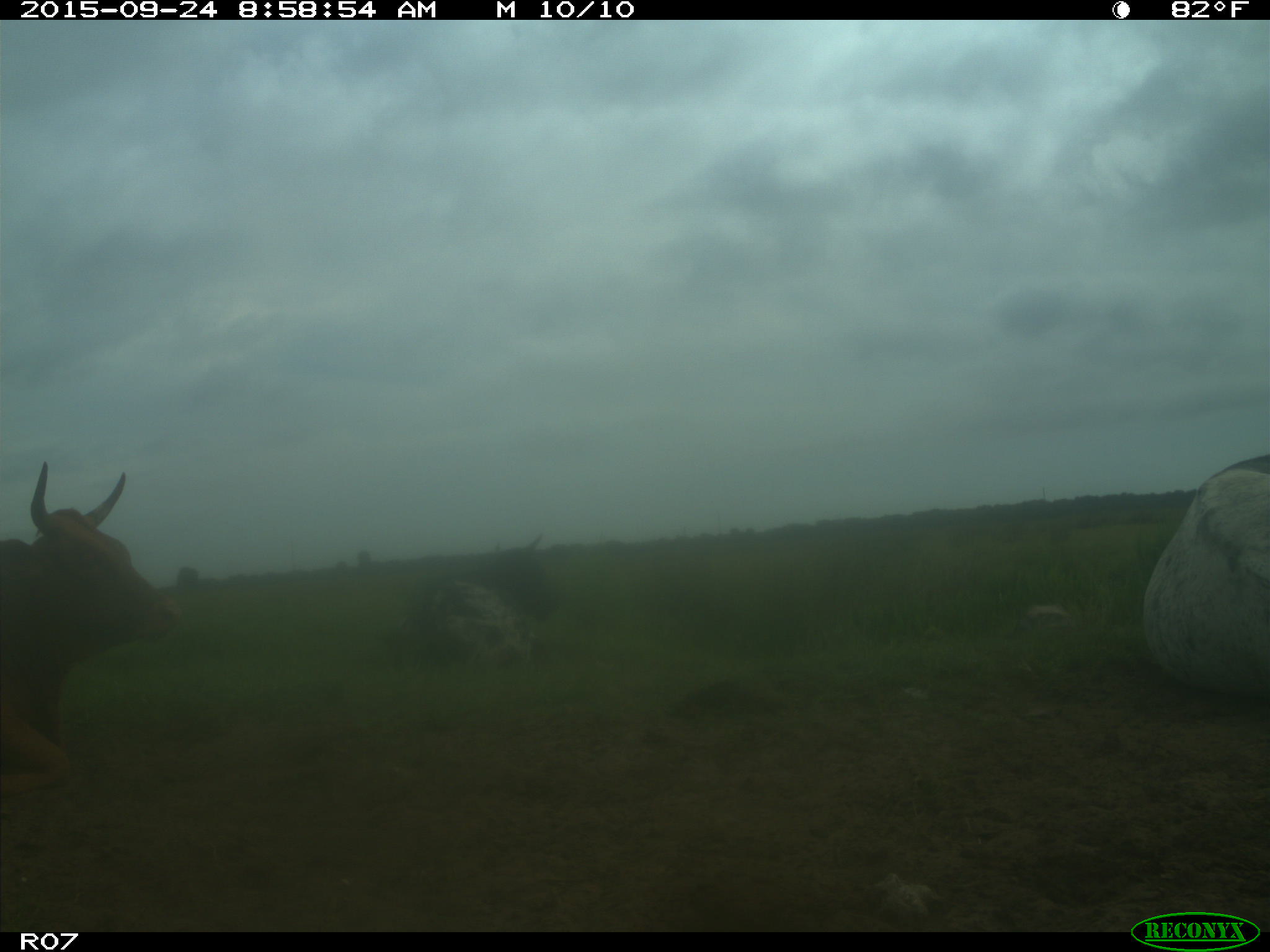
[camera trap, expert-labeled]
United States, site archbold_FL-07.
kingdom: Animalia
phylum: Chordata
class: Mammalia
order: Artiodactyla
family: Bovidae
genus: Bos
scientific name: Bos taurus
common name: domestic cow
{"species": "Bos taurus (domestic cow)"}